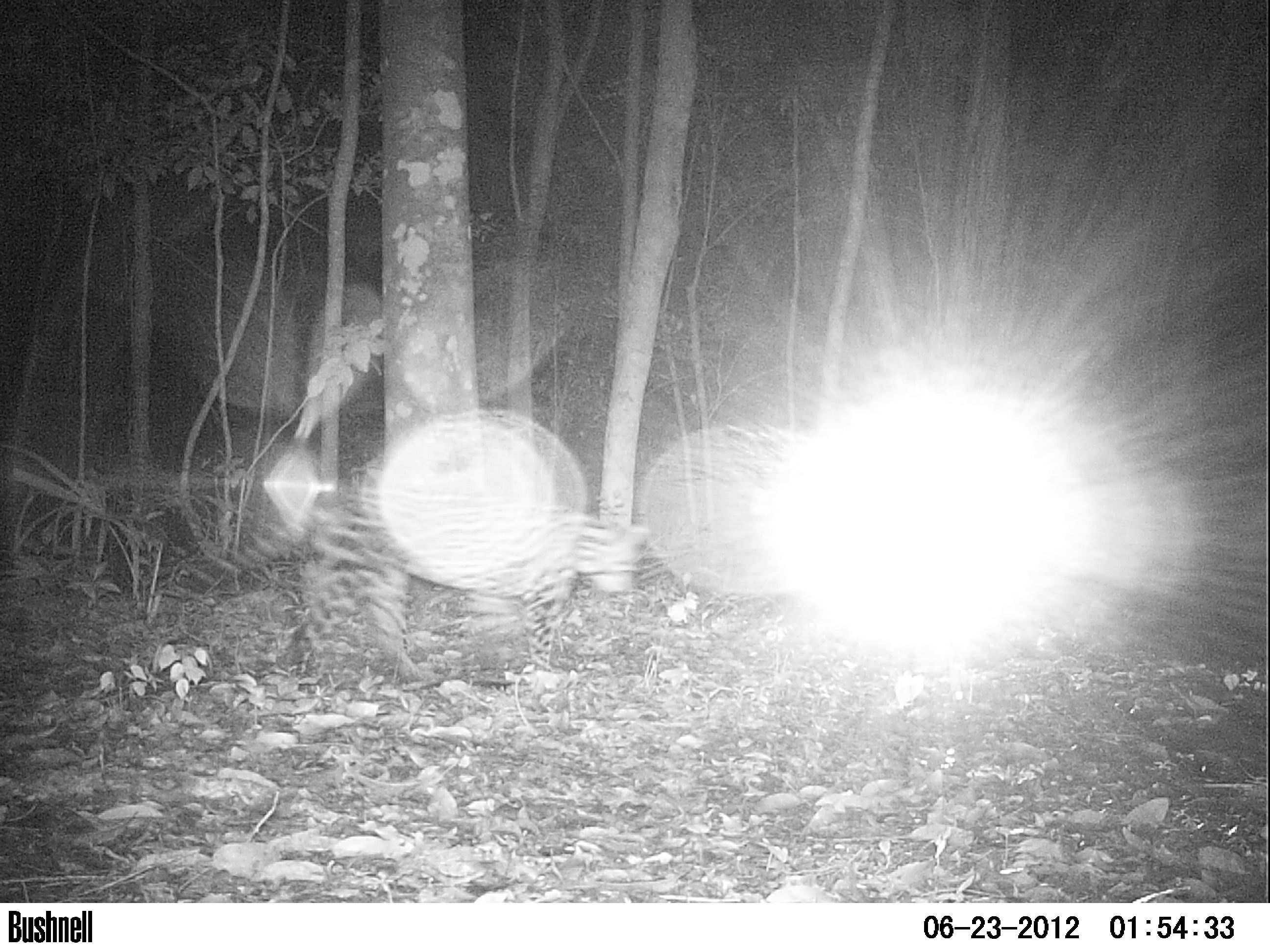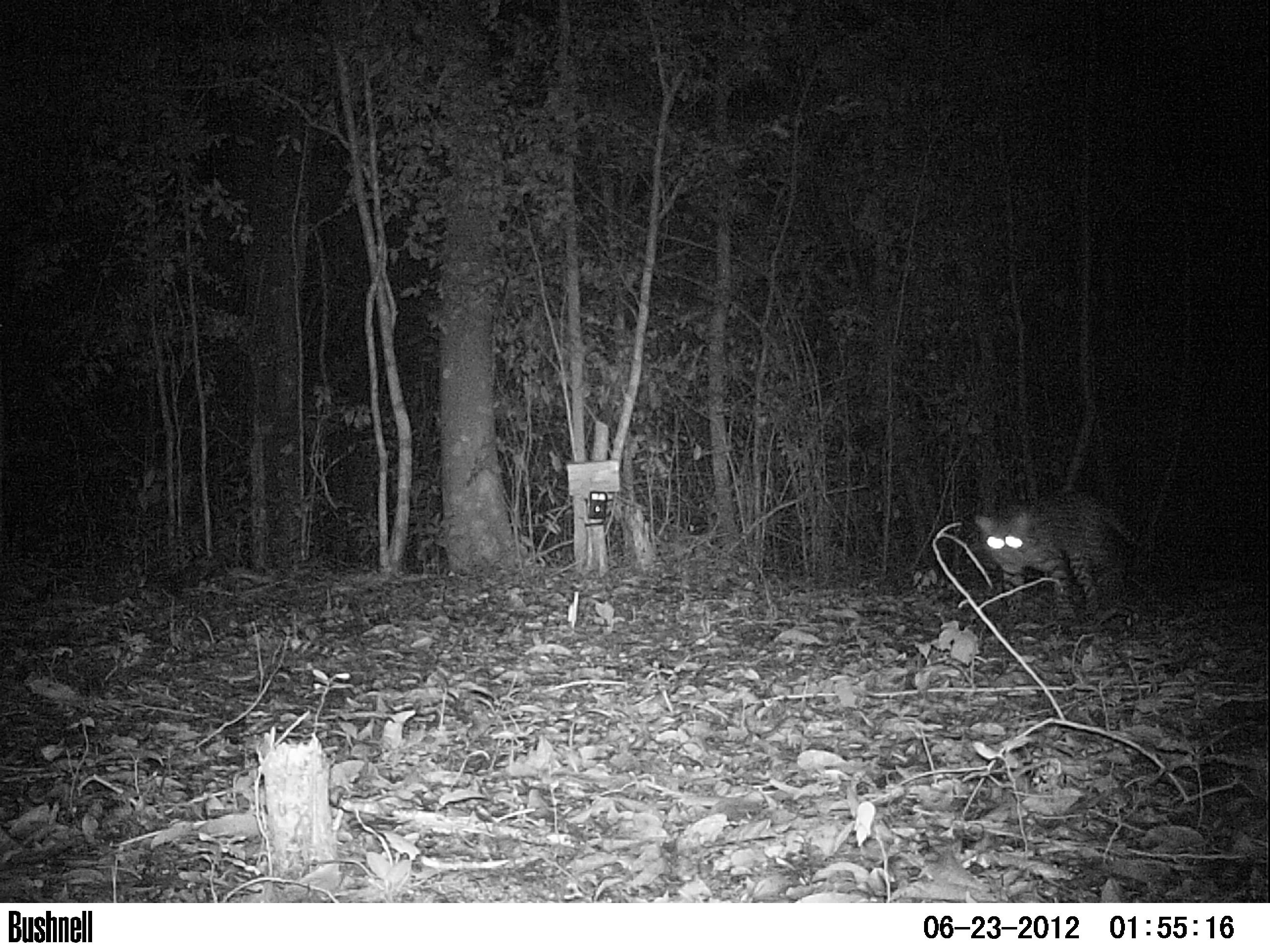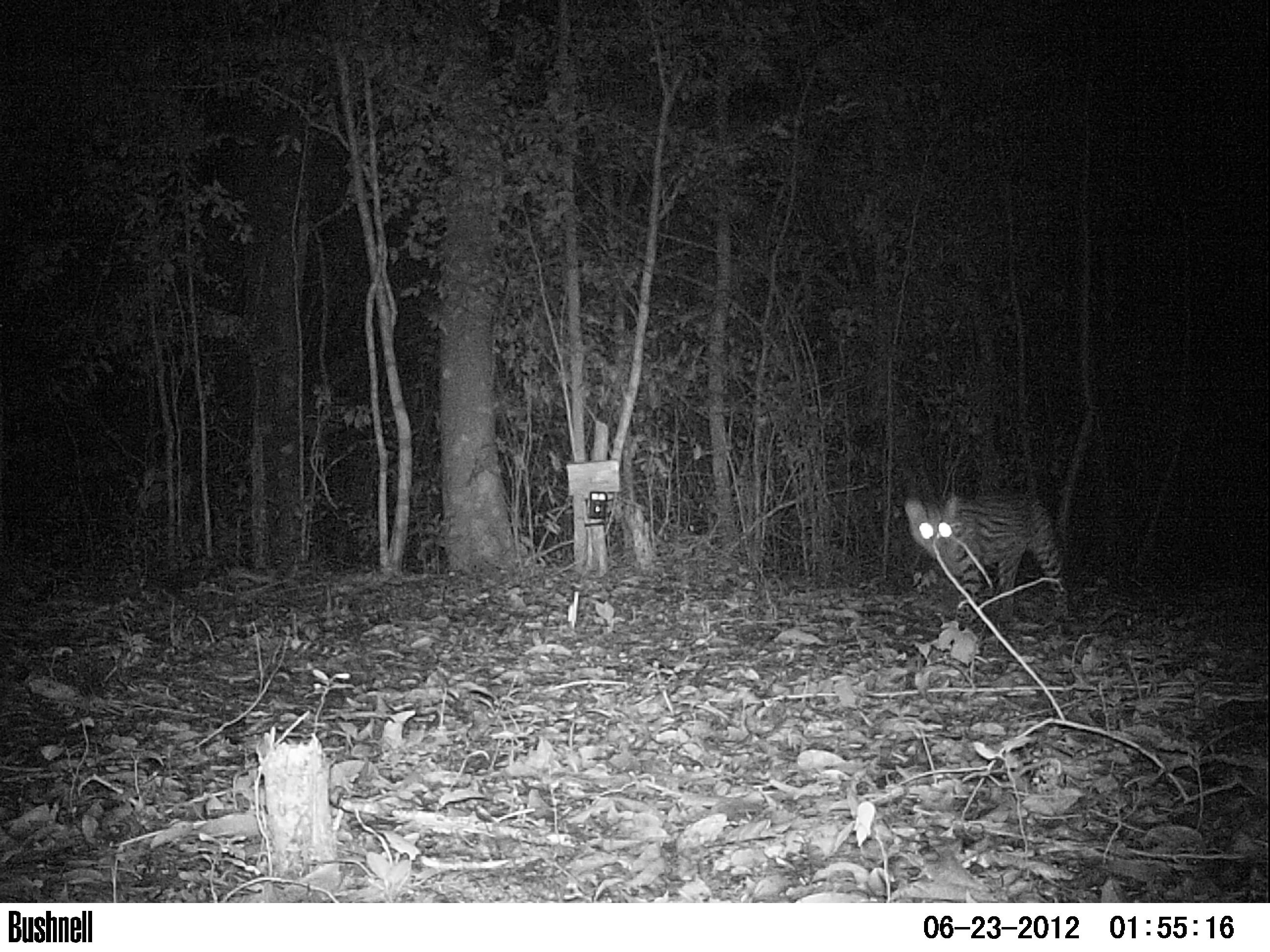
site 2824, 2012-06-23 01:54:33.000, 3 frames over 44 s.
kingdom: Animalia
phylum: Chordata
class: Mammalia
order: Carnivora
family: Felidae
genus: Leopardus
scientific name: Leopardus pardalis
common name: ocelot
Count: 1.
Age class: adult.